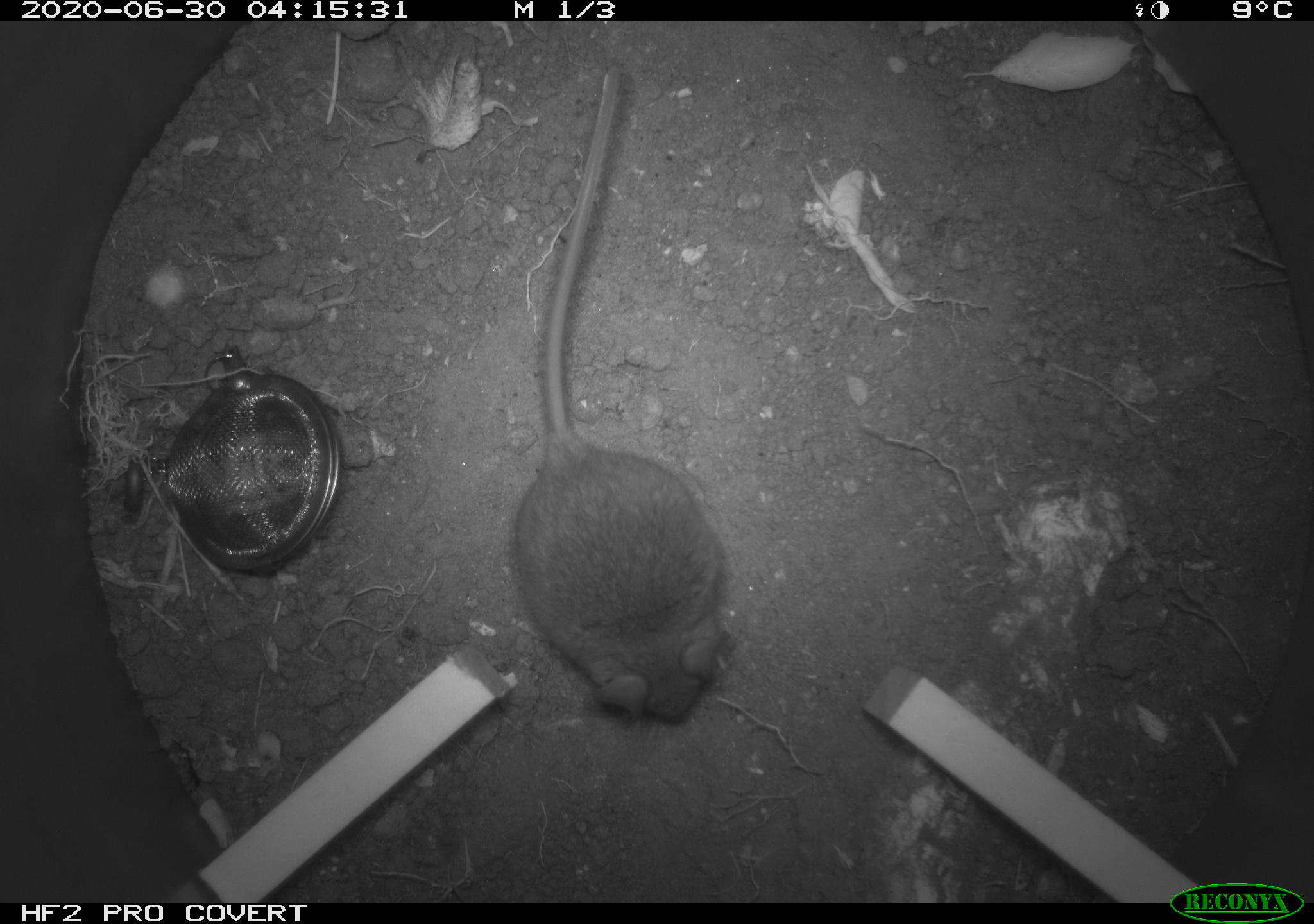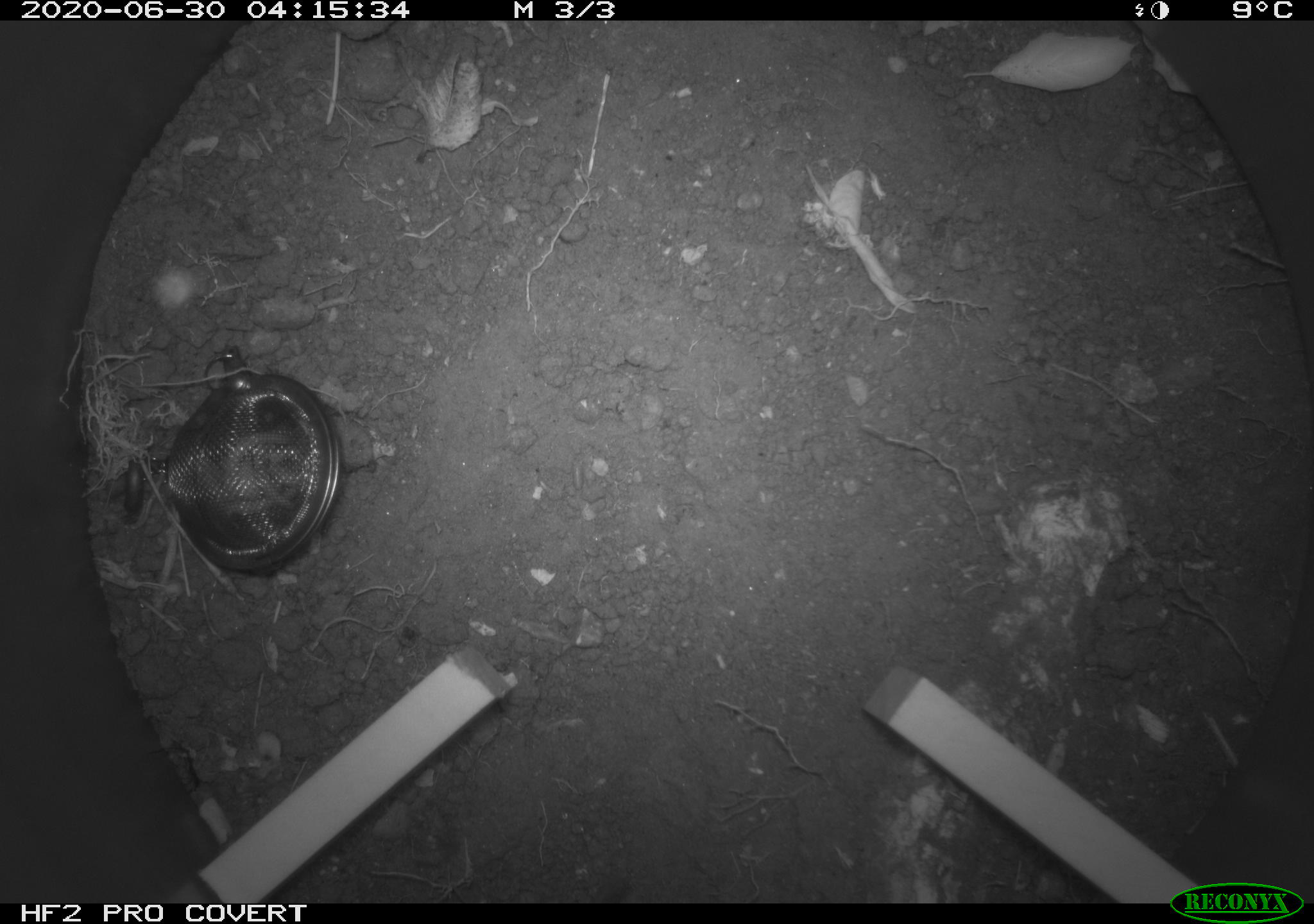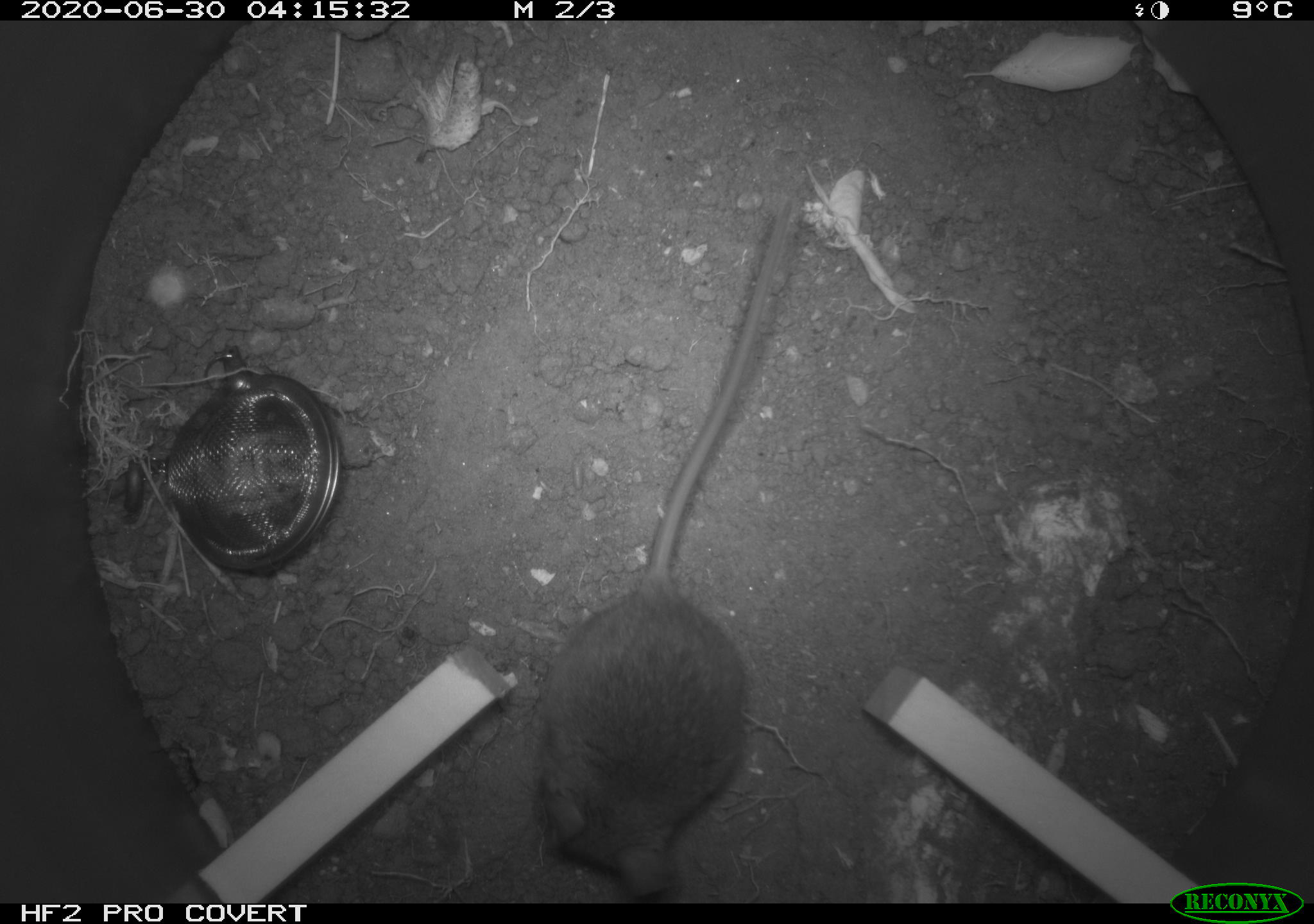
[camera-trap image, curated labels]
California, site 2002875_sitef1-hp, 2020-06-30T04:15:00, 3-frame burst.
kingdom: Animalia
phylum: Chordata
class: Mammalia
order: Rodentia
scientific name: Rodentia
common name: rodent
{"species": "rodent (Rodentia)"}